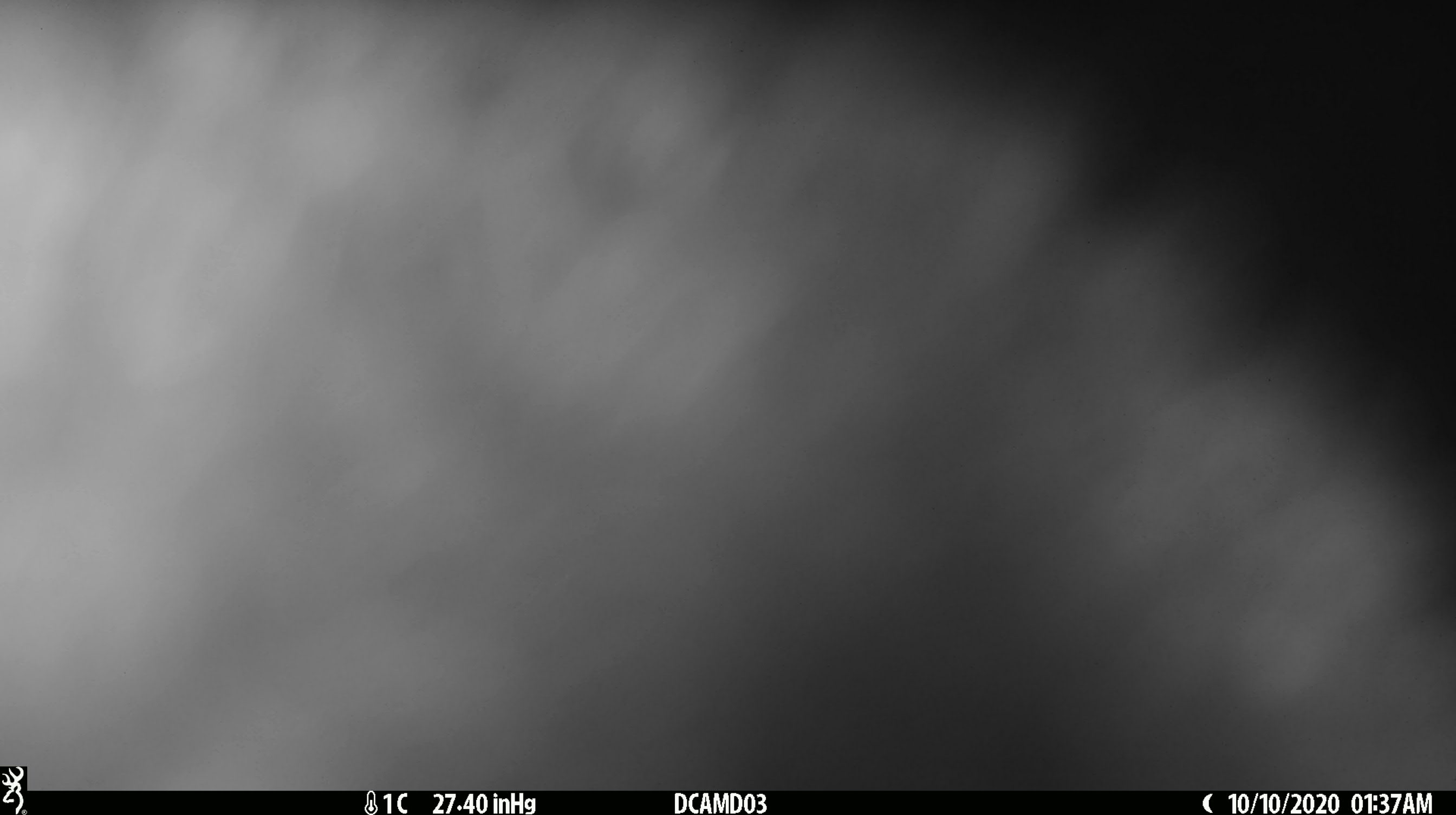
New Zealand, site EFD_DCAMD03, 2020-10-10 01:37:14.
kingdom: Animalia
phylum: Chordata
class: Mammalia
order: Diprotodontia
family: Phalangeridae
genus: Trichosurus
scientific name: Trichosurus vulpecula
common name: common brushtail possum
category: possum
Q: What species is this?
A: Possum (common brushtail possum) (Trichosurus vulpecula).